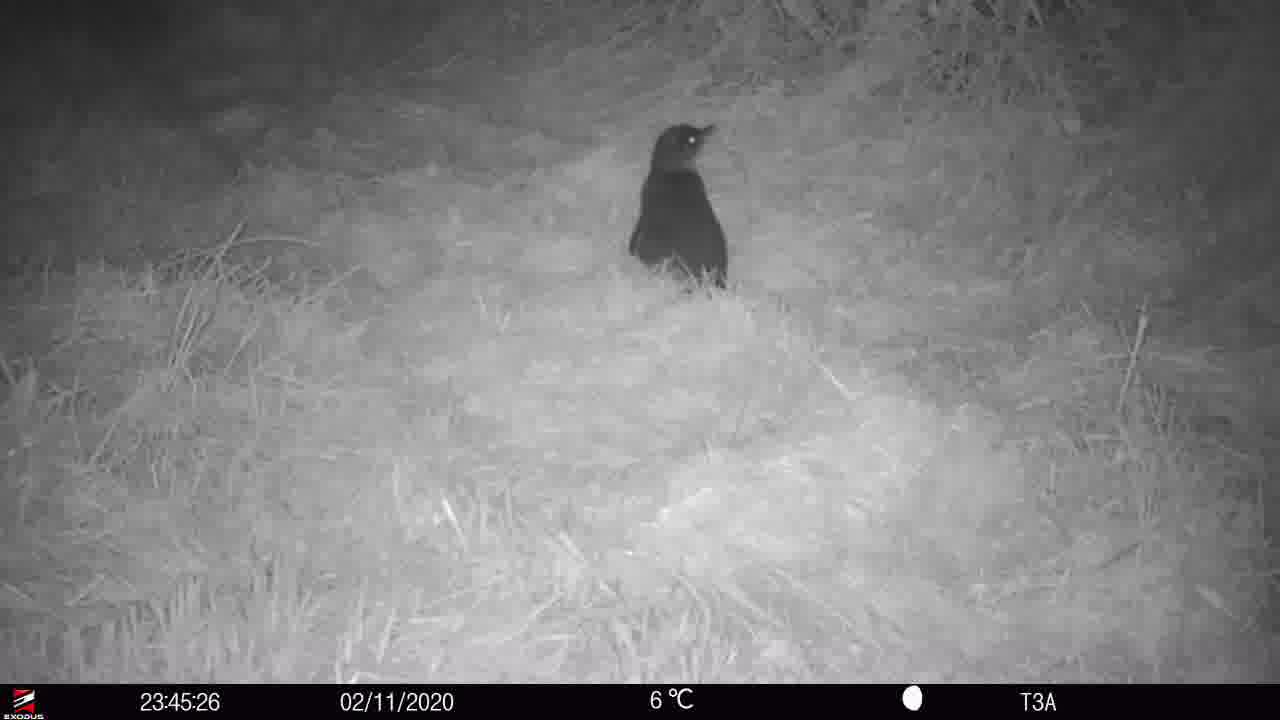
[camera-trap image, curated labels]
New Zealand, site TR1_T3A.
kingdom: Animalia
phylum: Chordata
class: Aves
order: Sphenisciformes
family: Spheniscidae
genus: Eudyptula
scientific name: Eudyptula minor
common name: little blue penguin